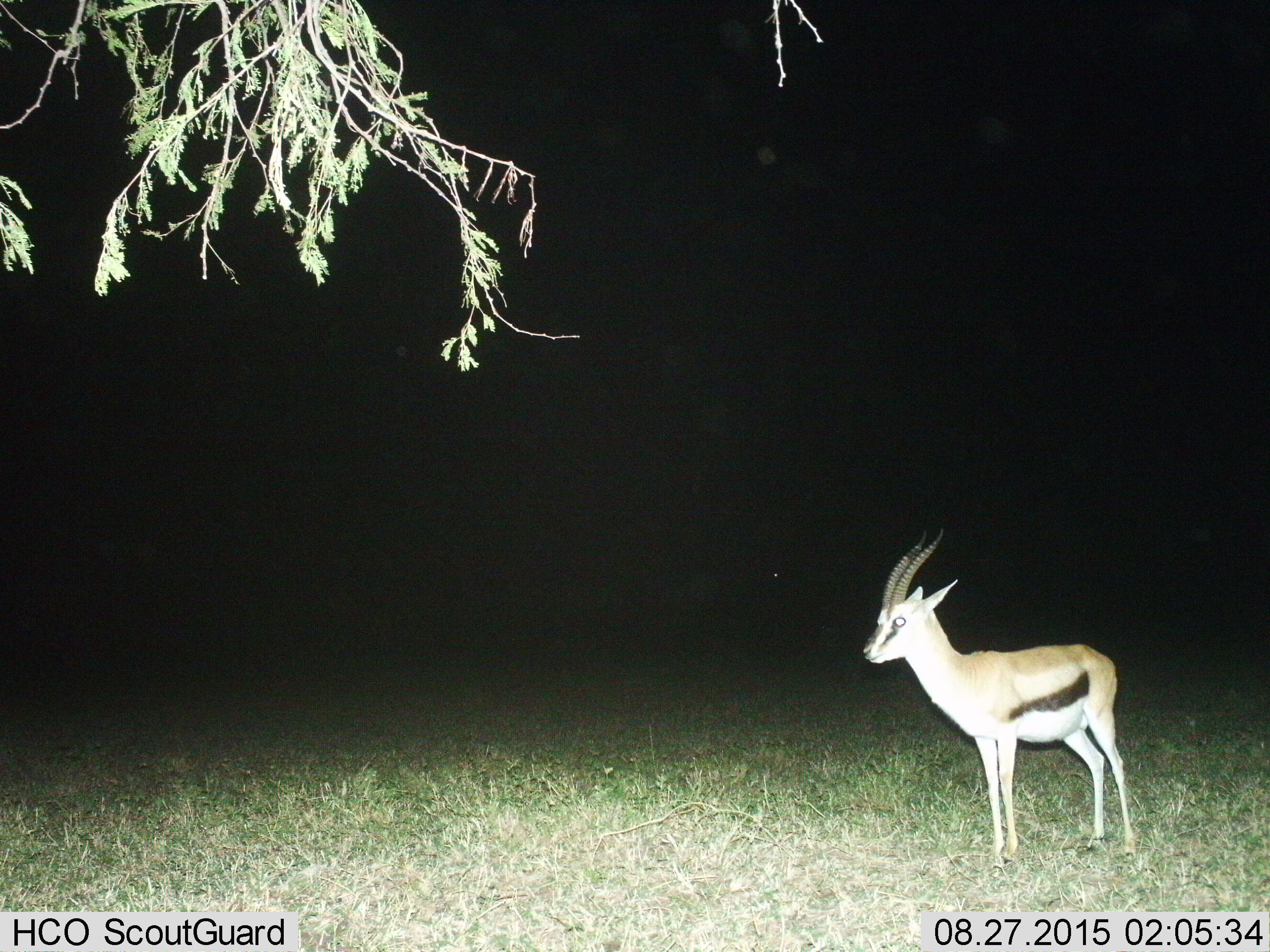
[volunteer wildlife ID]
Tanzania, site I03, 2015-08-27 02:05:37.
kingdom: Animalia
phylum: Chordata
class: Mammalia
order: Artiodactyla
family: Bovidae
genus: Eudorcas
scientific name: Eudorcas thomsonii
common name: thomson's gazelle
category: gazellethomsons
Gazellethomsons (thomson's gazelle) (Eudorcas thomsonii), count 1. Behavior (volunteer vote fractions): standing 100%, resting 0%, moving 0%, interacting 0%. Young present (vote fraction): 0%. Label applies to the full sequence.